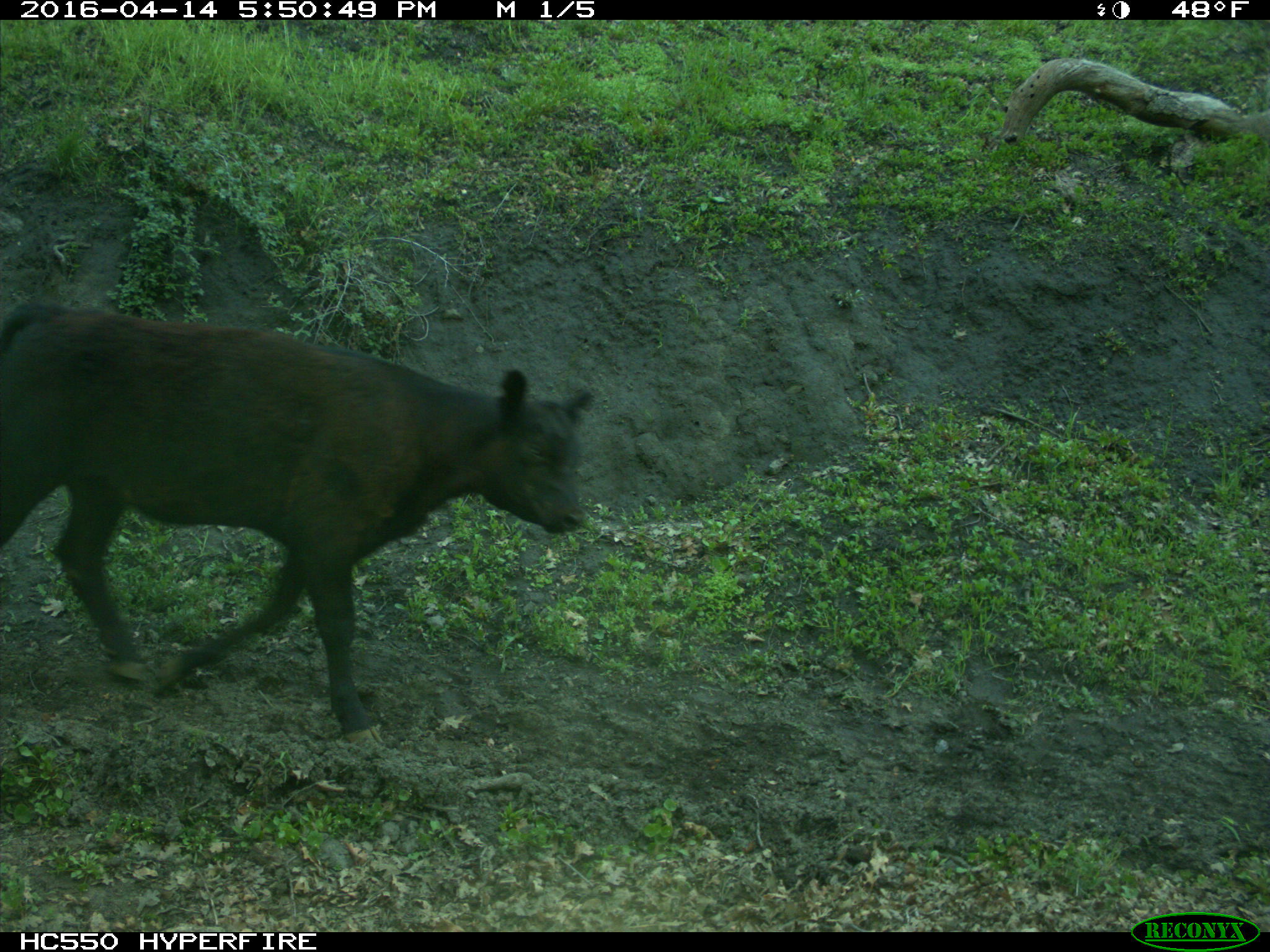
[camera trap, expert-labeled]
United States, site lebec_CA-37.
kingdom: Animalia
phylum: Chordata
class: Mammalia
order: Artiodactyla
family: Bovidae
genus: Bos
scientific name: Bos taurus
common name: domestic cow